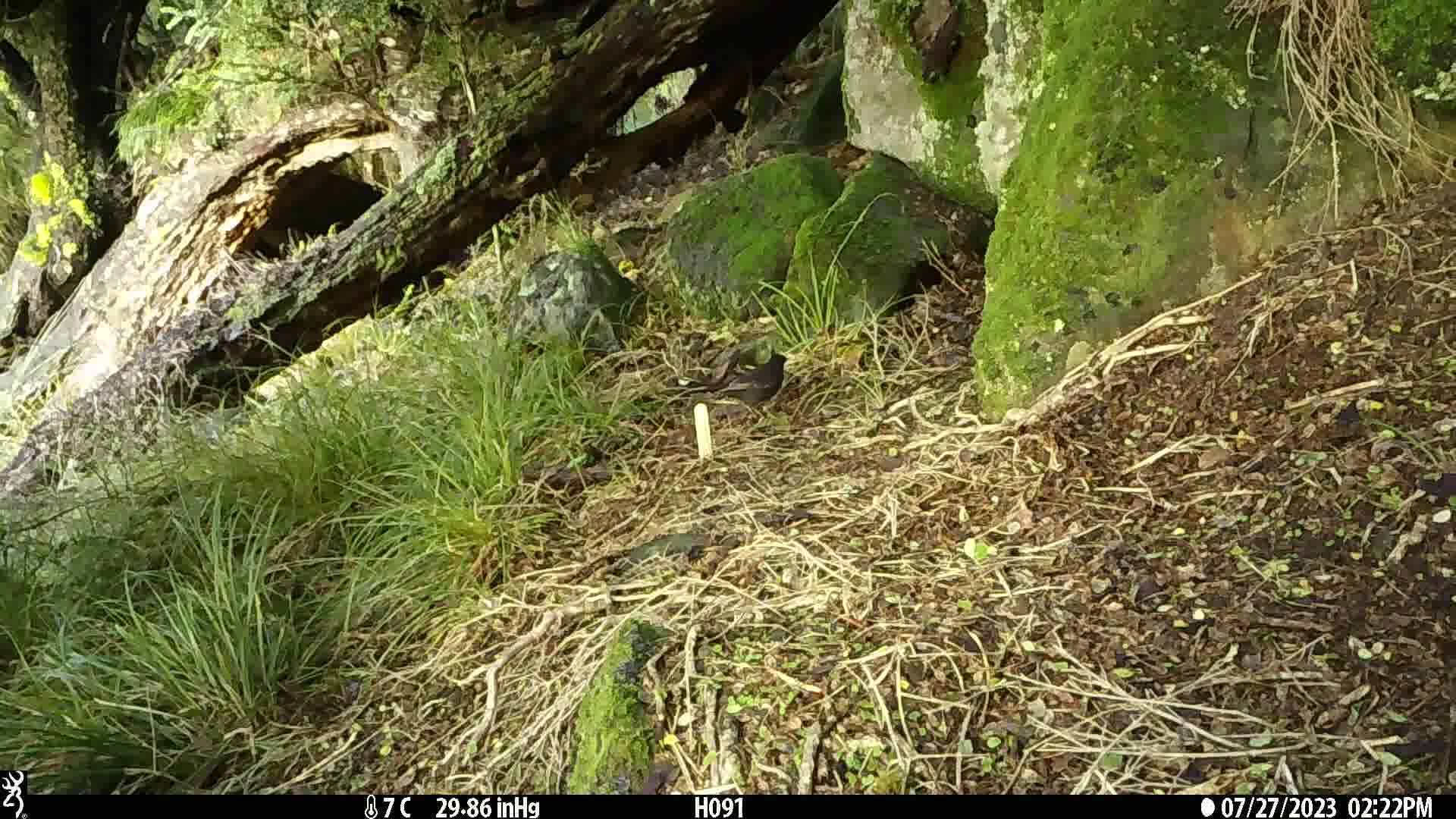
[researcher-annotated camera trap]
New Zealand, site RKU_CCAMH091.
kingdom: Animalia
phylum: Chordata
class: Aves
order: Passeriformes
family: Turdidae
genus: Turdus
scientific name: Turdus merula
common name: eurasian blackbird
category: blackbird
Blackbird (eurasian blackbird) (Turdus merula).